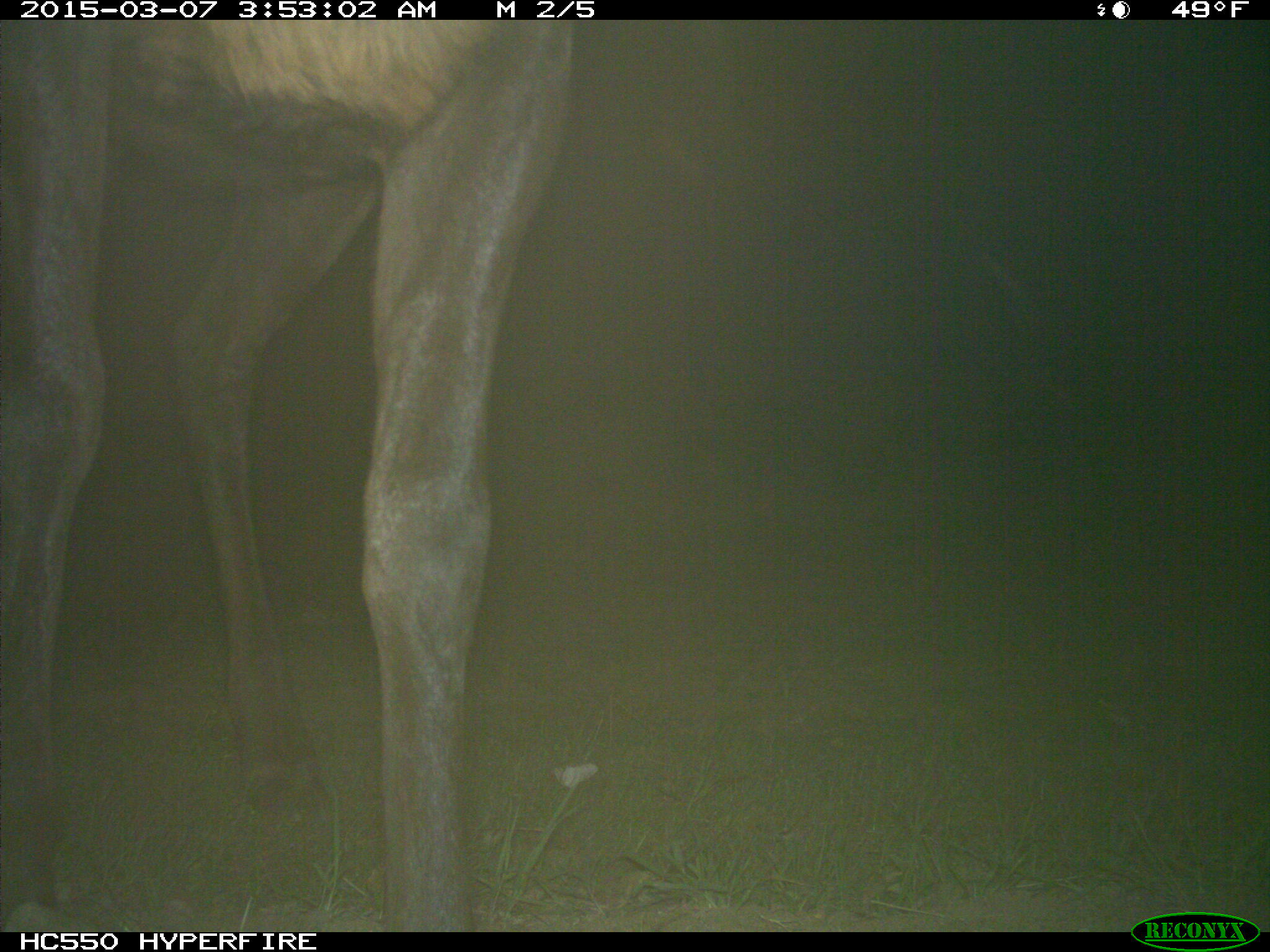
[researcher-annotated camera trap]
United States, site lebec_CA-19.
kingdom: Animalia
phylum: Chordata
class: Mammalia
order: Artiodactyla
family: Cervidae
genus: Cervus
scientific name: Cervus canadensis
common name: elk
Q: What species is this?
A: Cervus canadensis (elk).